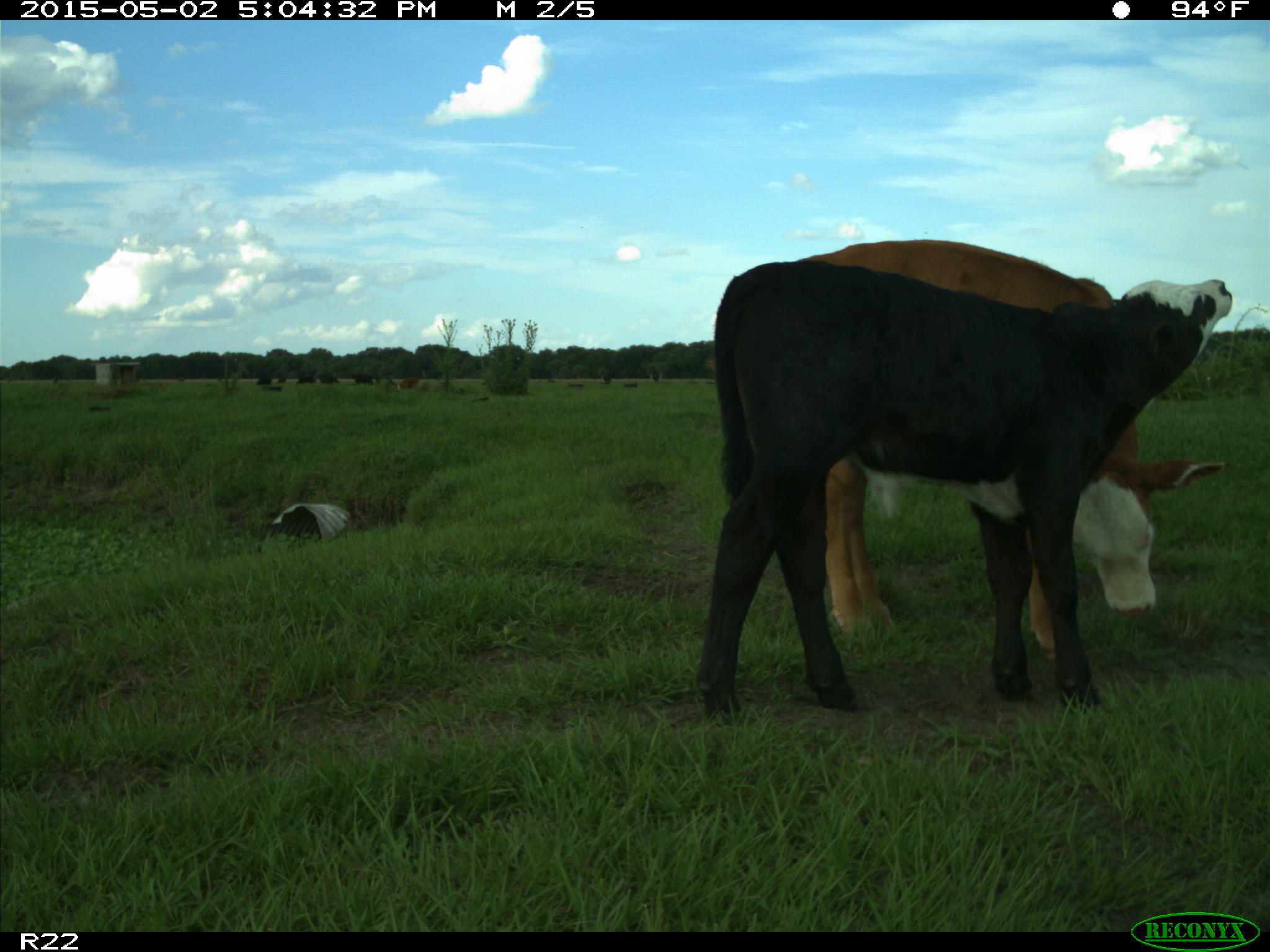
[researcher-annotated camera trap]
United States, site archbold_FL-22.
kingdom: Animalia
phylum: Chordata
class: Mammalia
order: Artiodactyla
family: Bovidae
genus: Bos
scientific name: Bos taurus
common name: domestic cow